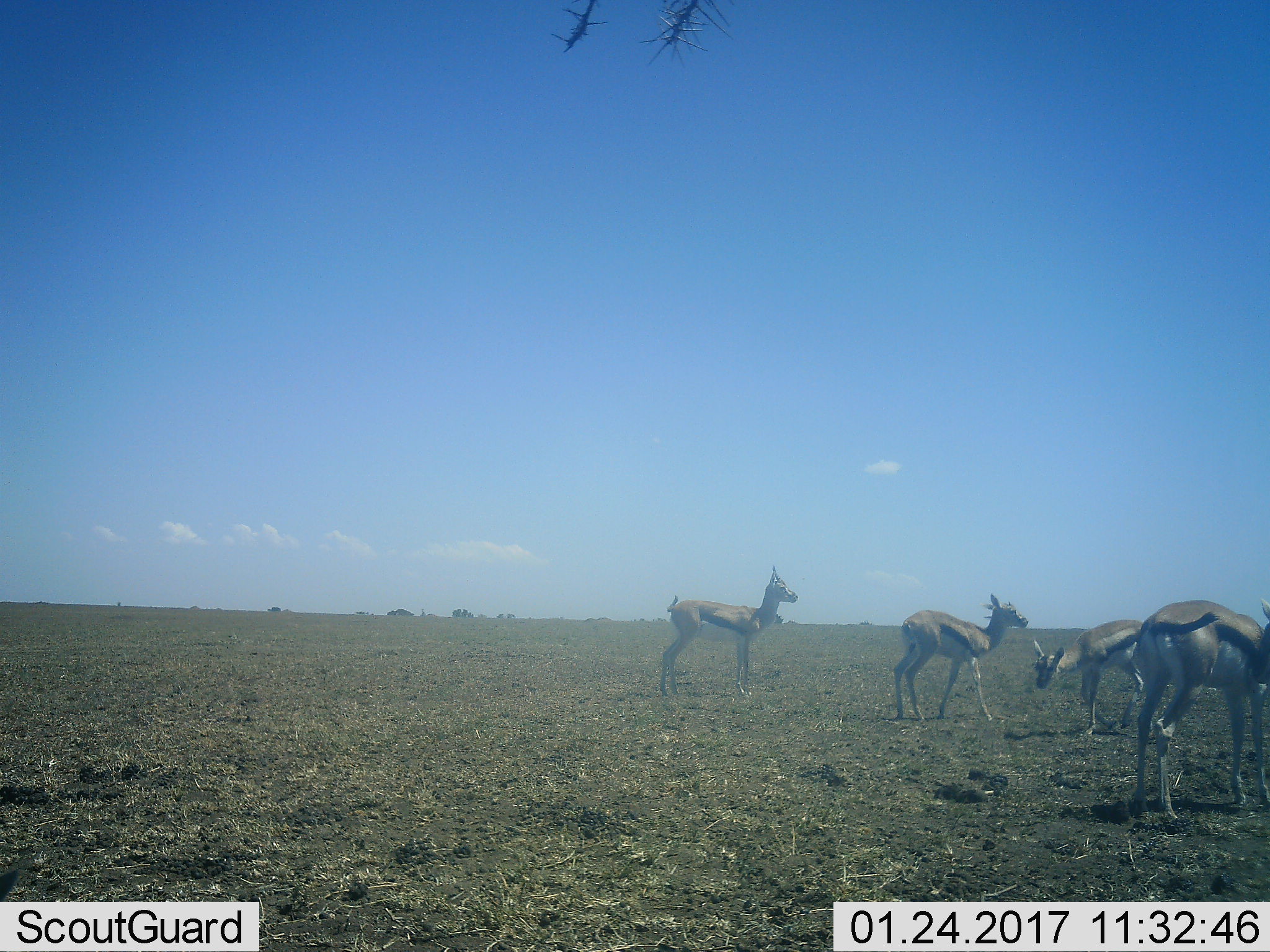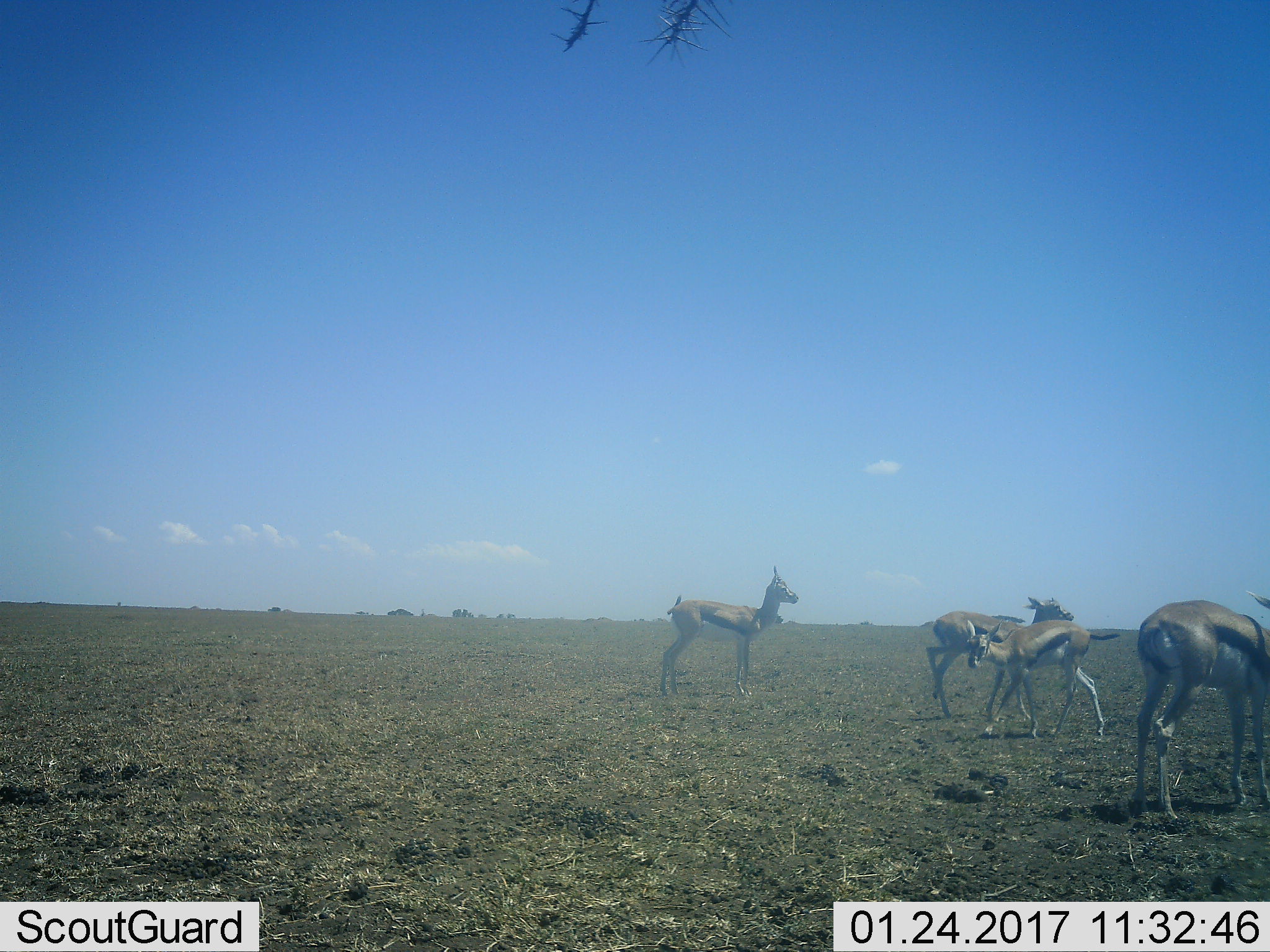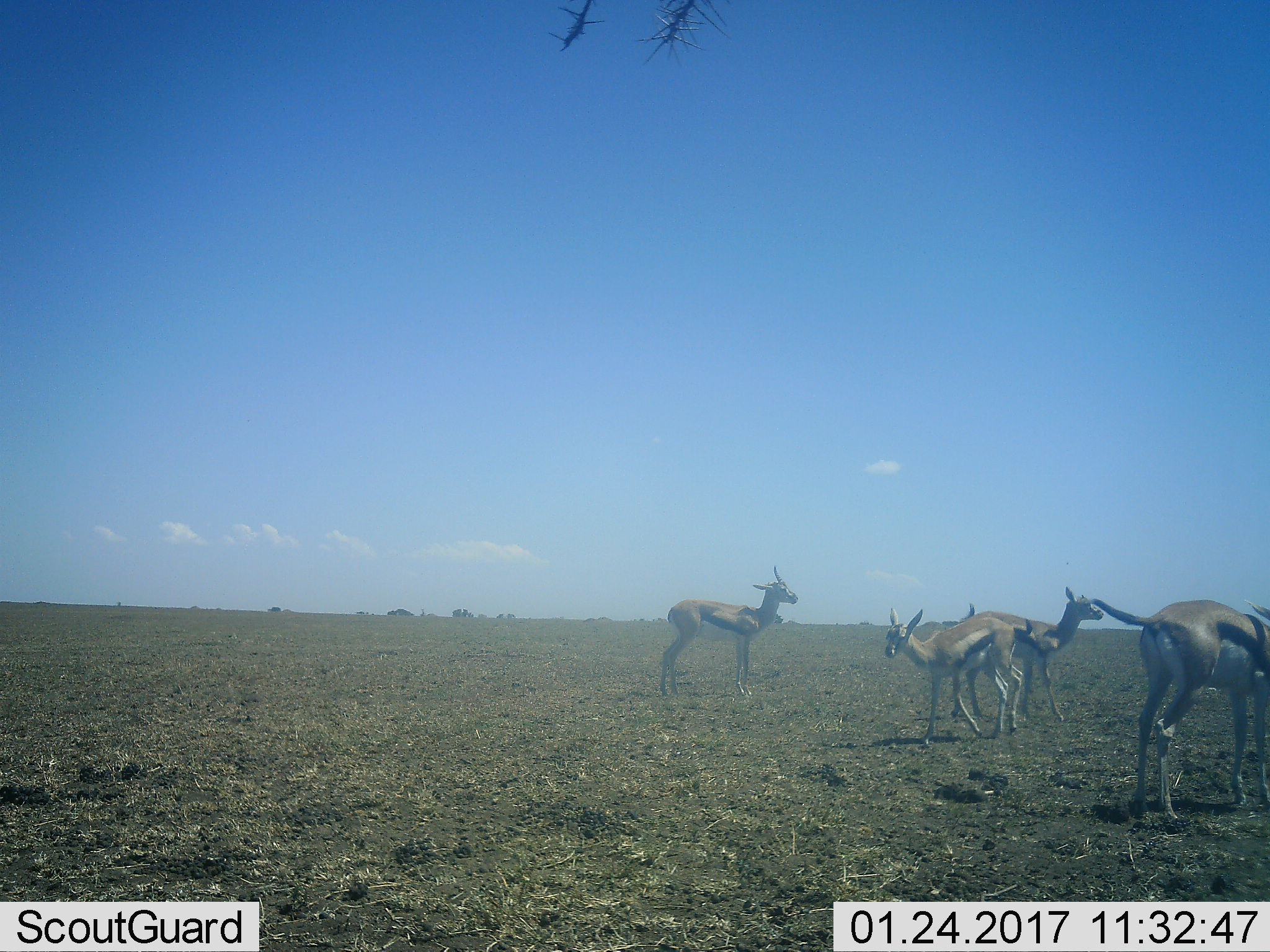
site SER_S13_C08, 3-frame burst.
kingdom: Animalia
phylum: Chordata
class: Mammalia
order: Artiodactyla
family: Bovidae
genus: Eudorcas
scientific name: Eudorcas thomsonii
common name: thomson's gazelle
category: gazellethomsons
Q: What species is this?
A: Gazellethomsons (thomson's gazelle) (Eudorcas thomsonii).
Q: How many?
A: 4.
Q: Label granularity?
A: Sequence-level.